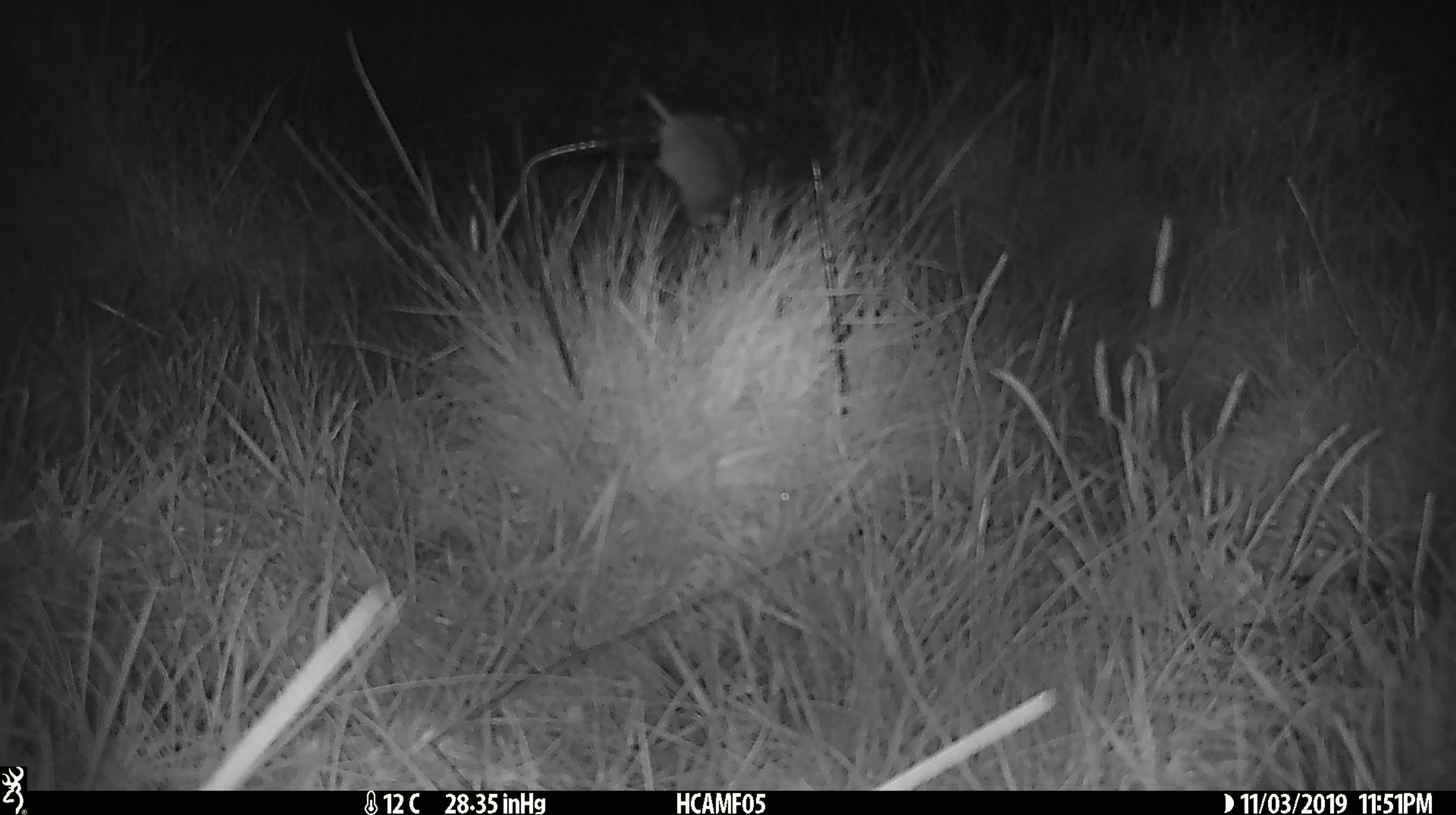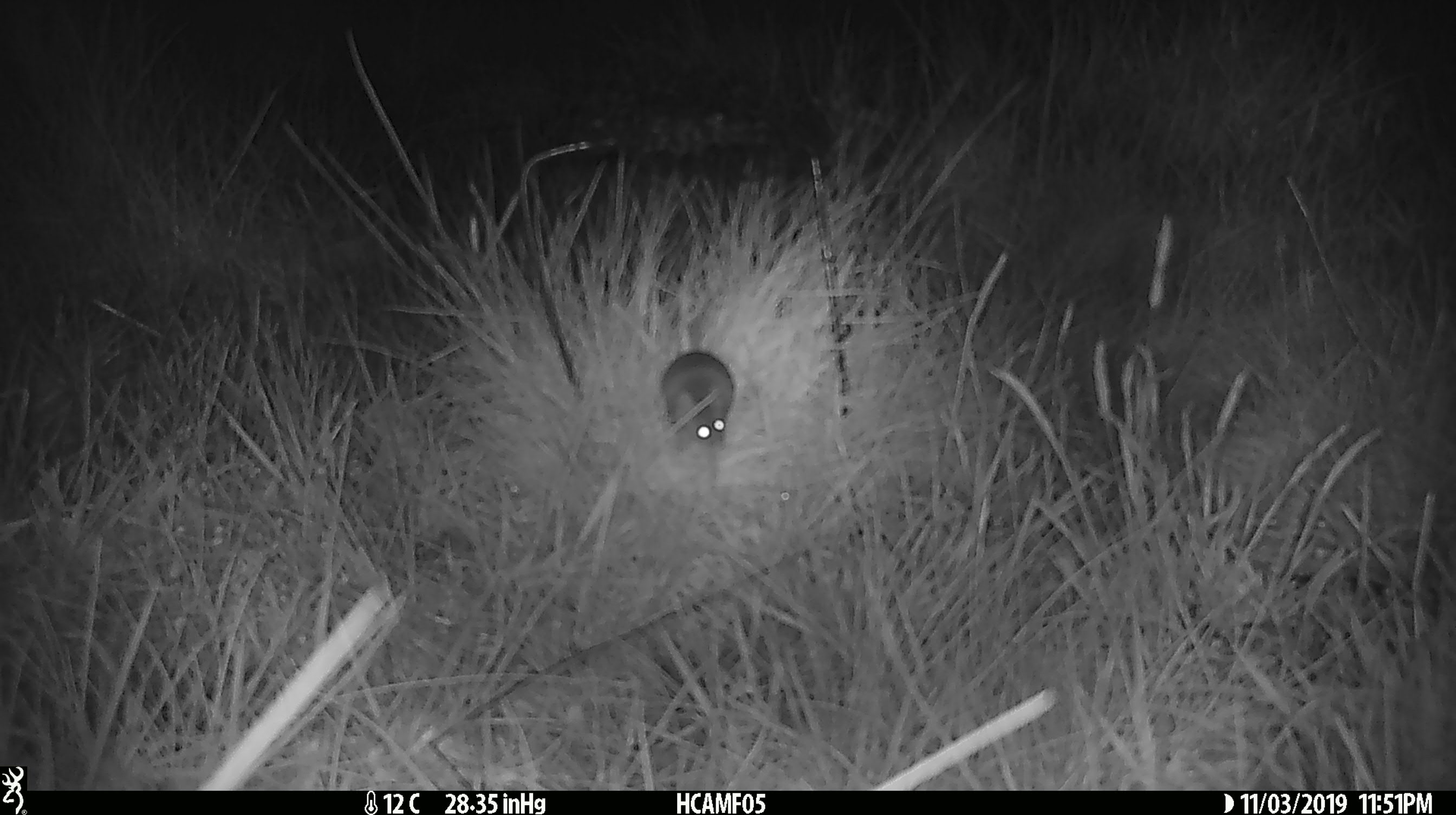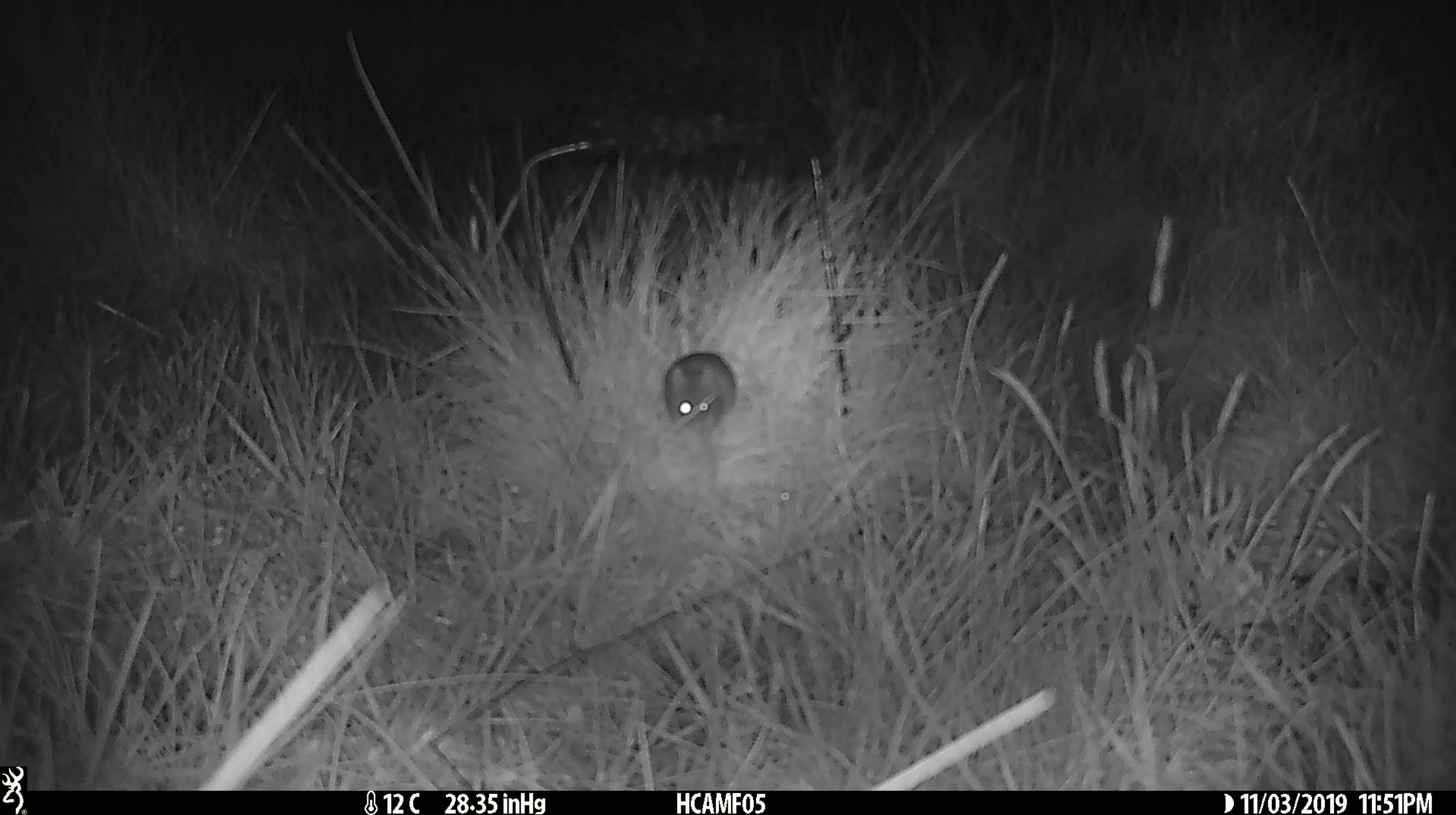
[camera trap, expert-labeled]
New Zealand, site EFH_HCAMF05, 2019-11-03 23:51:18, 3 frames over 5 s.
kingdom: Animalia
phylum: Chordata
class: Mammalia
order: Rodentia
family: Muridae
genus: Mus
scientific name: Mus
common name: mouse